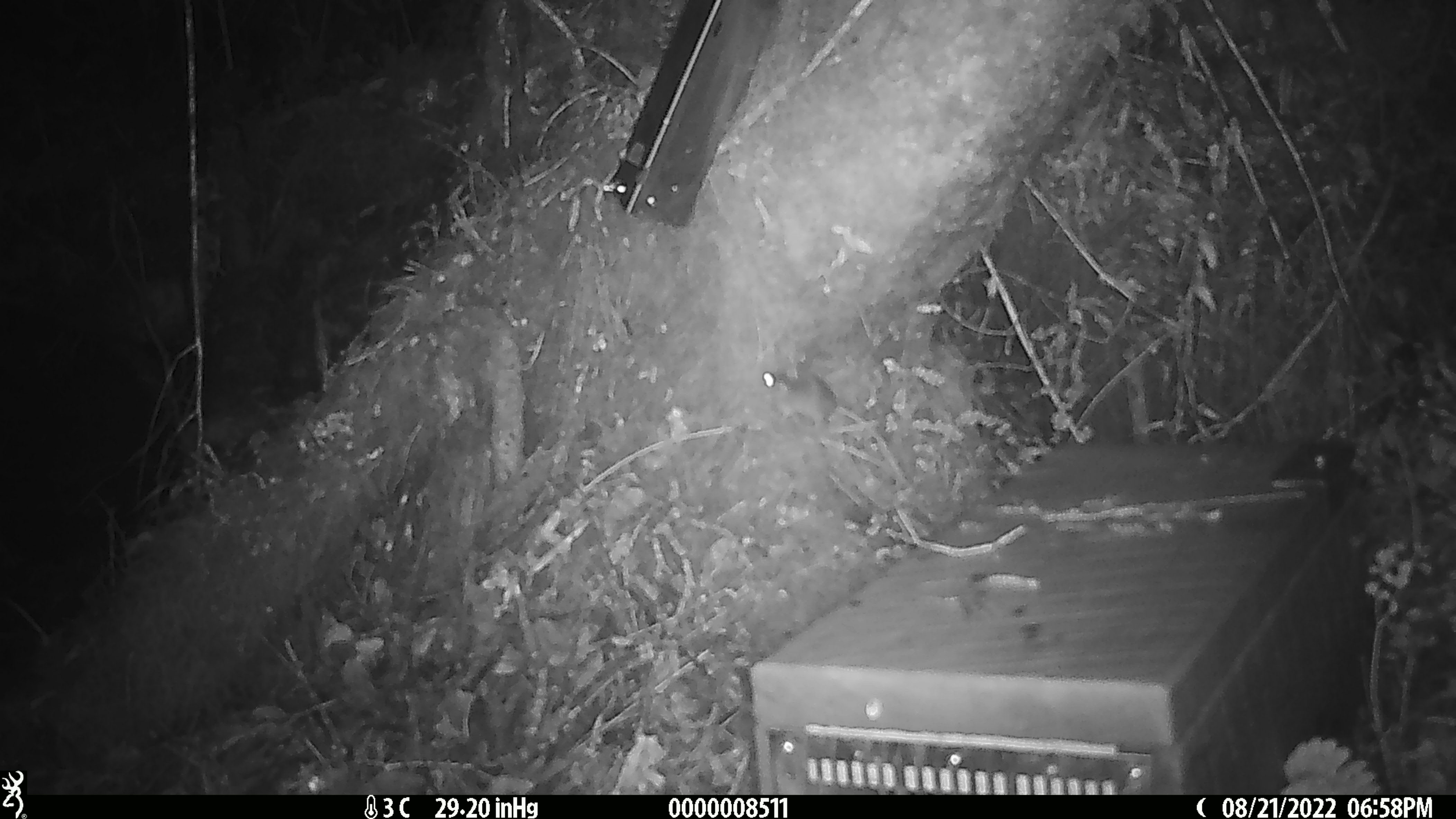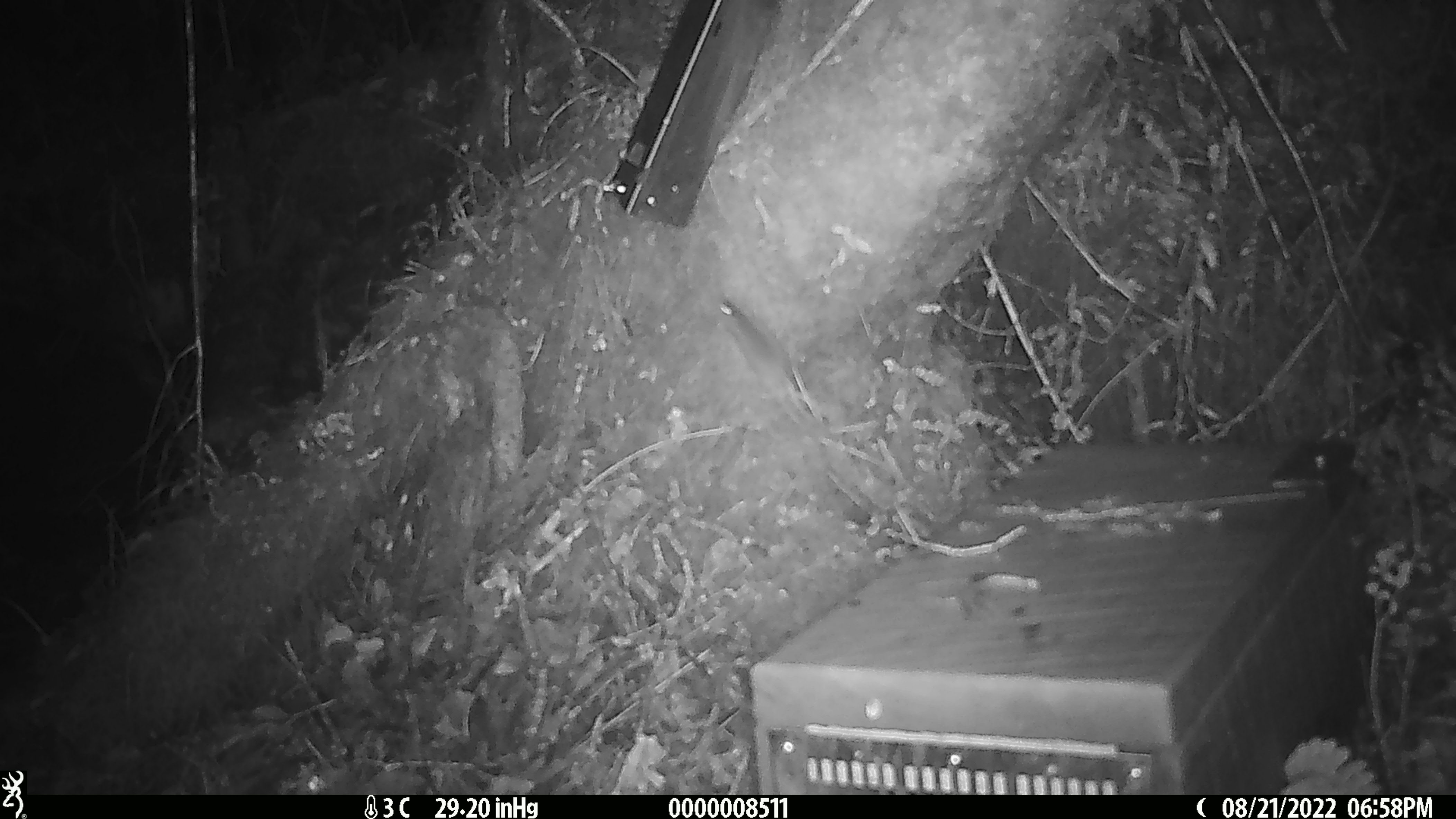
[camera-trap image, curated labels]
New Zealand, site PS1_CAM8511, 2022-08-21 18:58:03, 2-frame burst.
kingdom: Animalia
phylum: Chordata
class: Mammalia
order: Rodentia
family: Muridae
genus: Mus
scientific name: Mus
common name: mouse